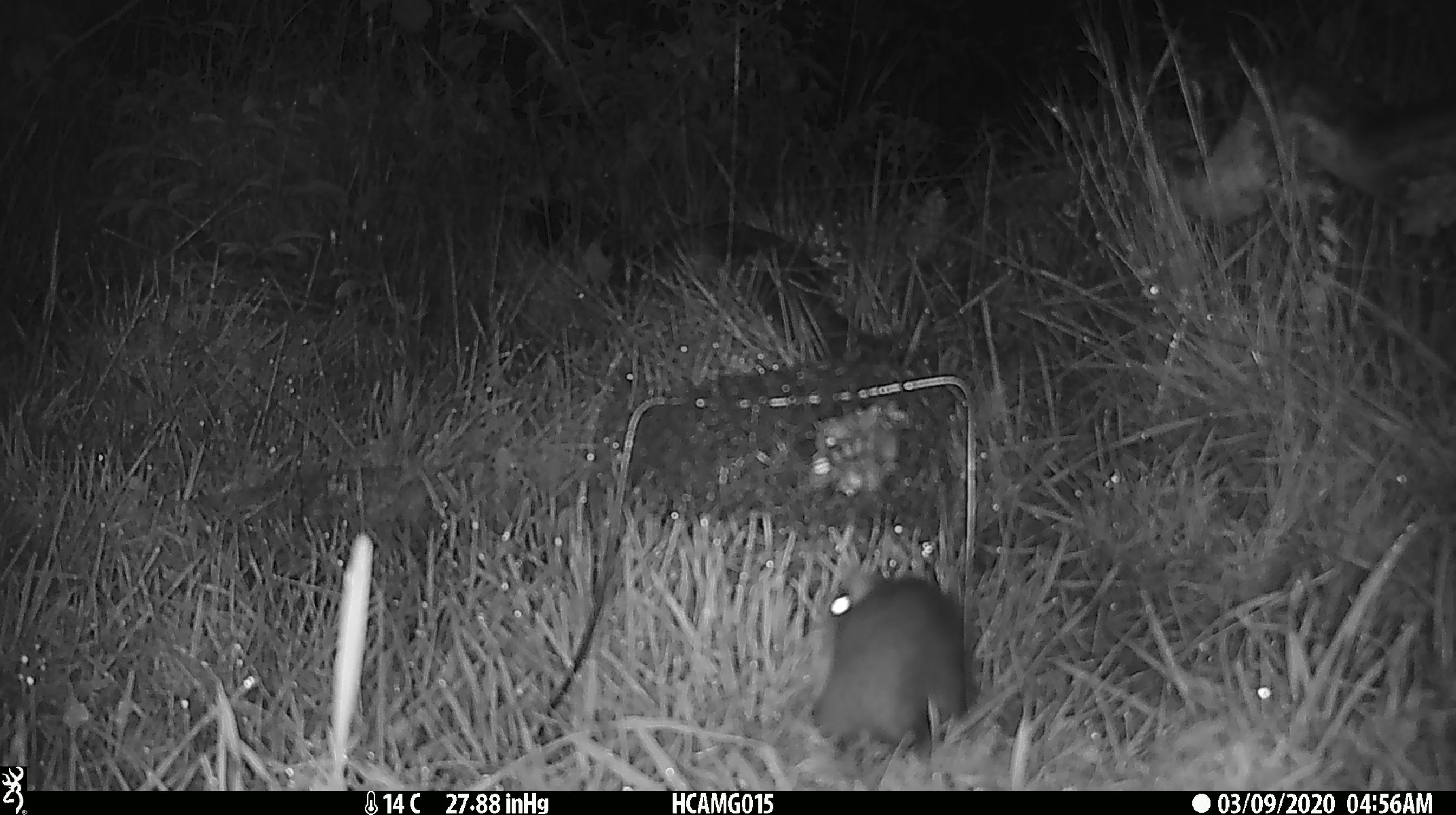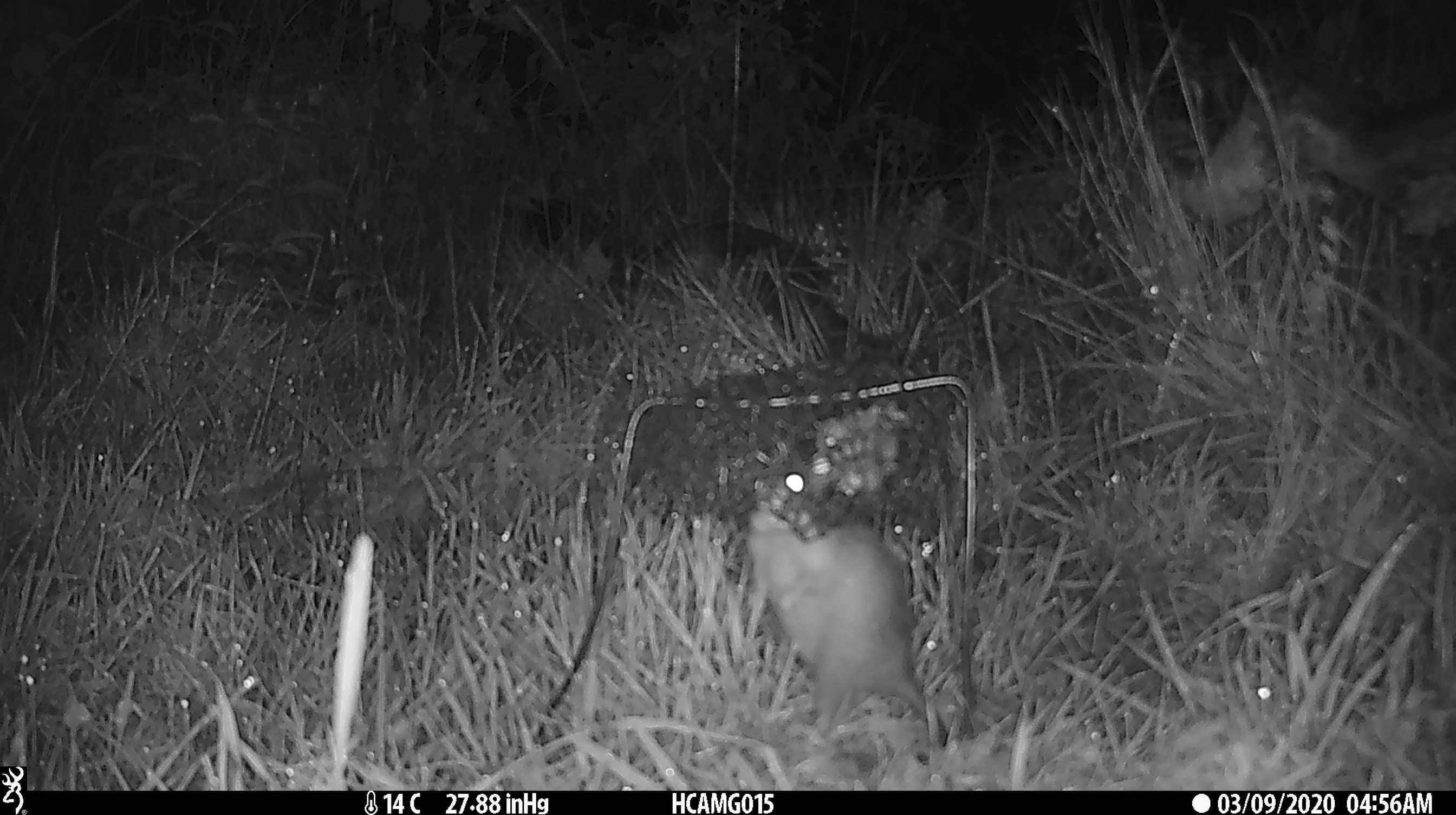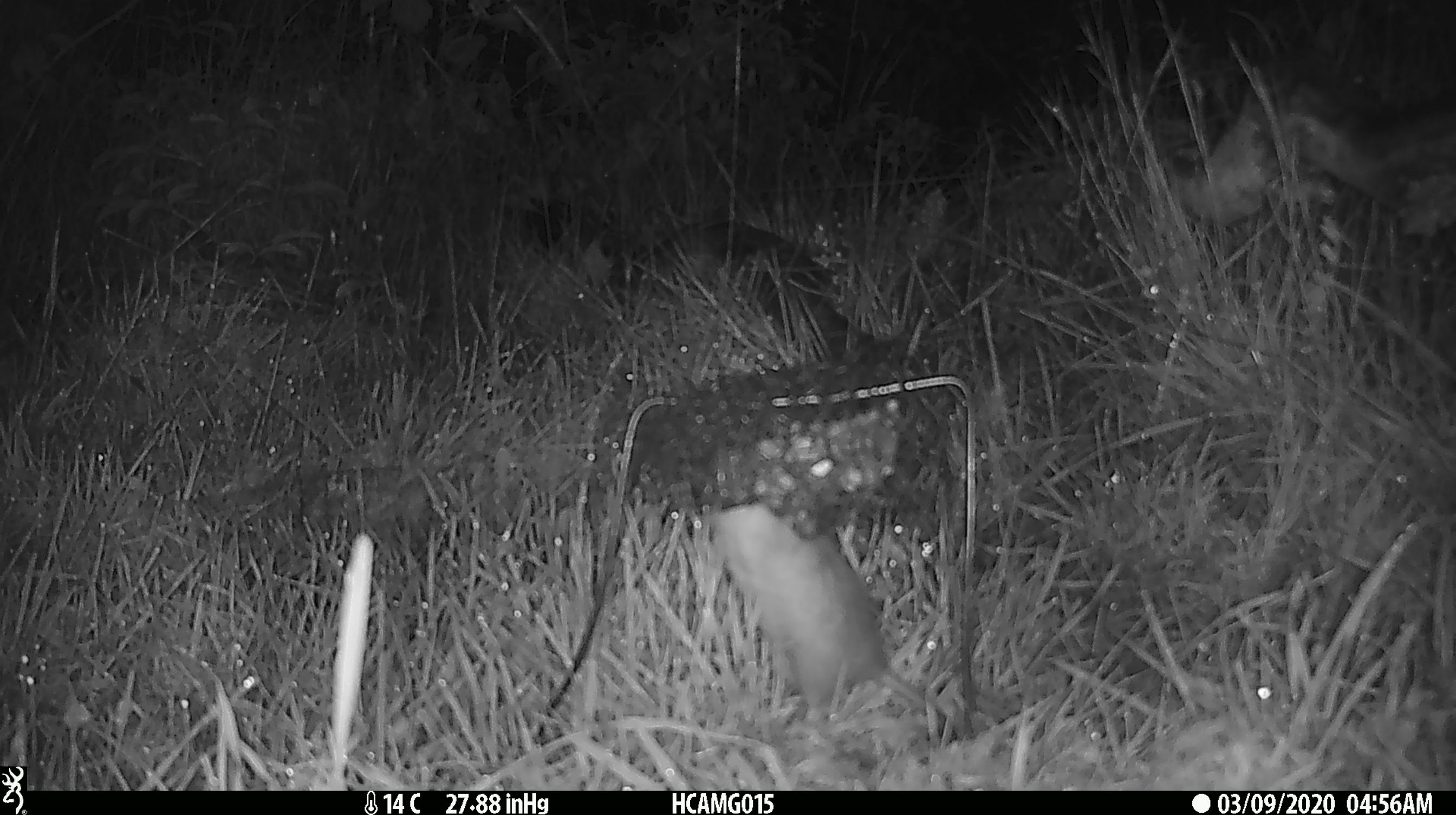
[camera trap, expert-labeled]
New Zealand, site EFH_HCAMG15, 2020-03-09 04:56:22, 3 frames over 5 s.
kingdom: Animalia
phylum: Chordata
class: Mammalia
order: Rodentia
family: Muridae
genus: Rattus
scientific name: Rattus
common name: rat